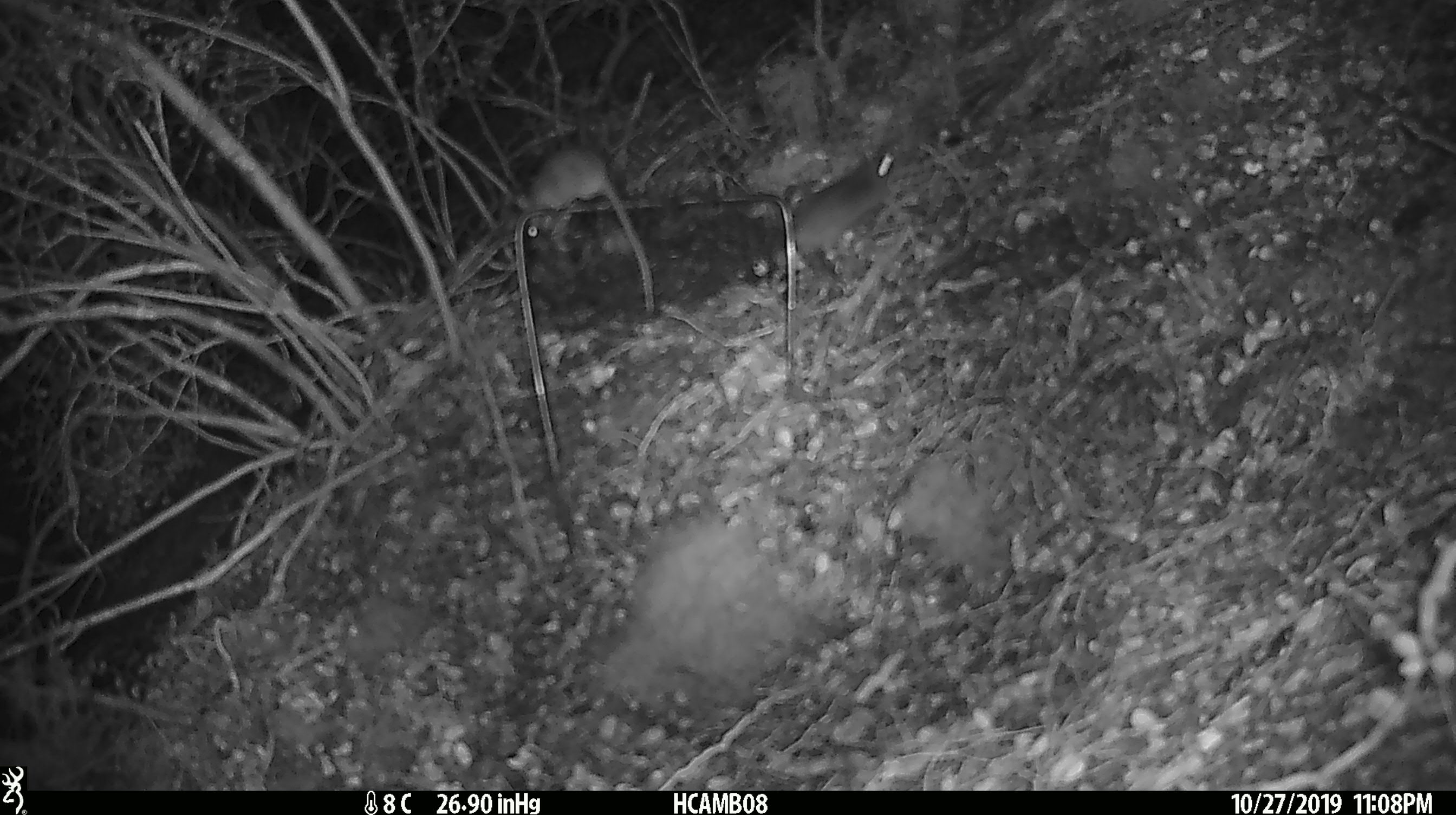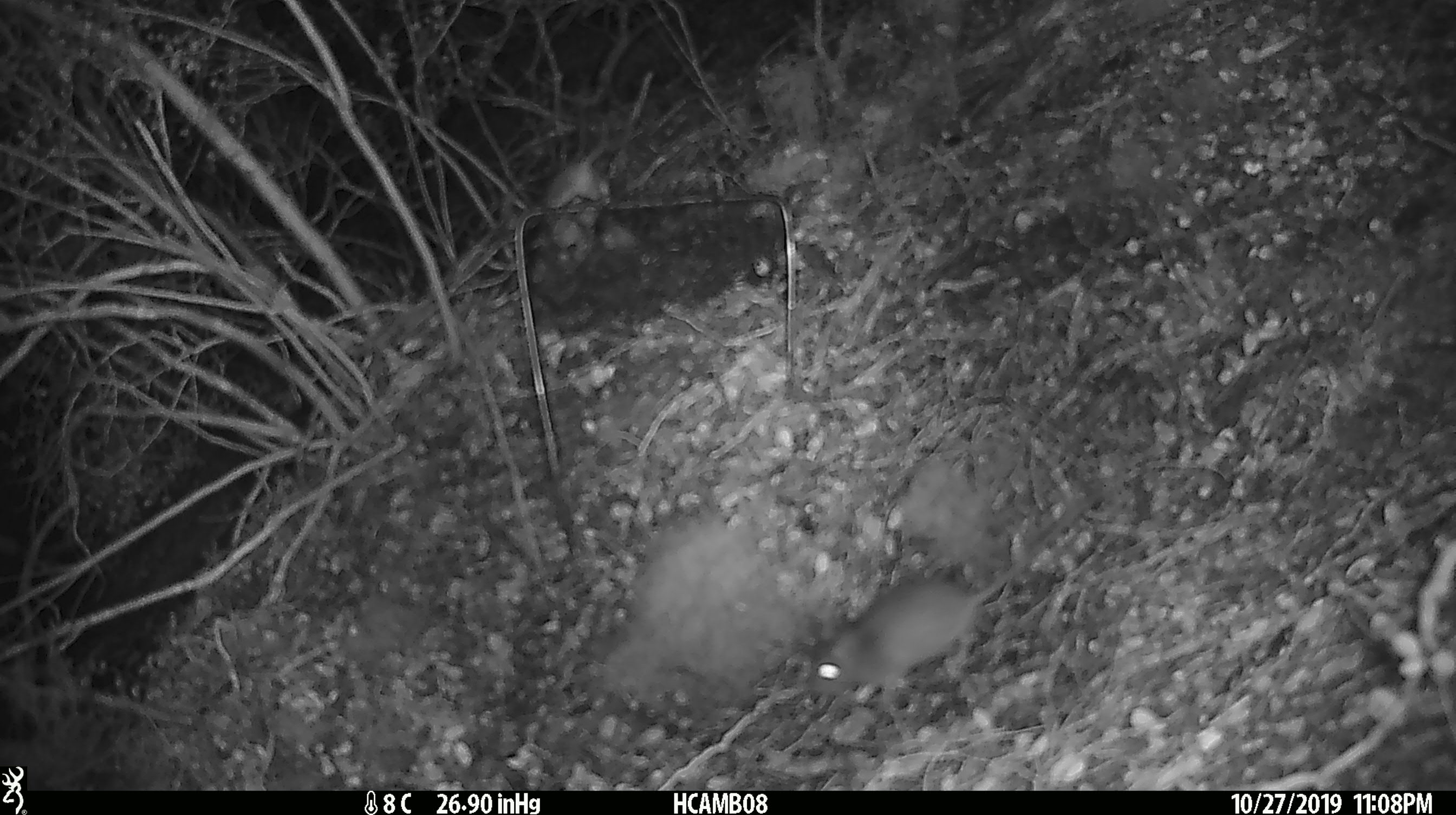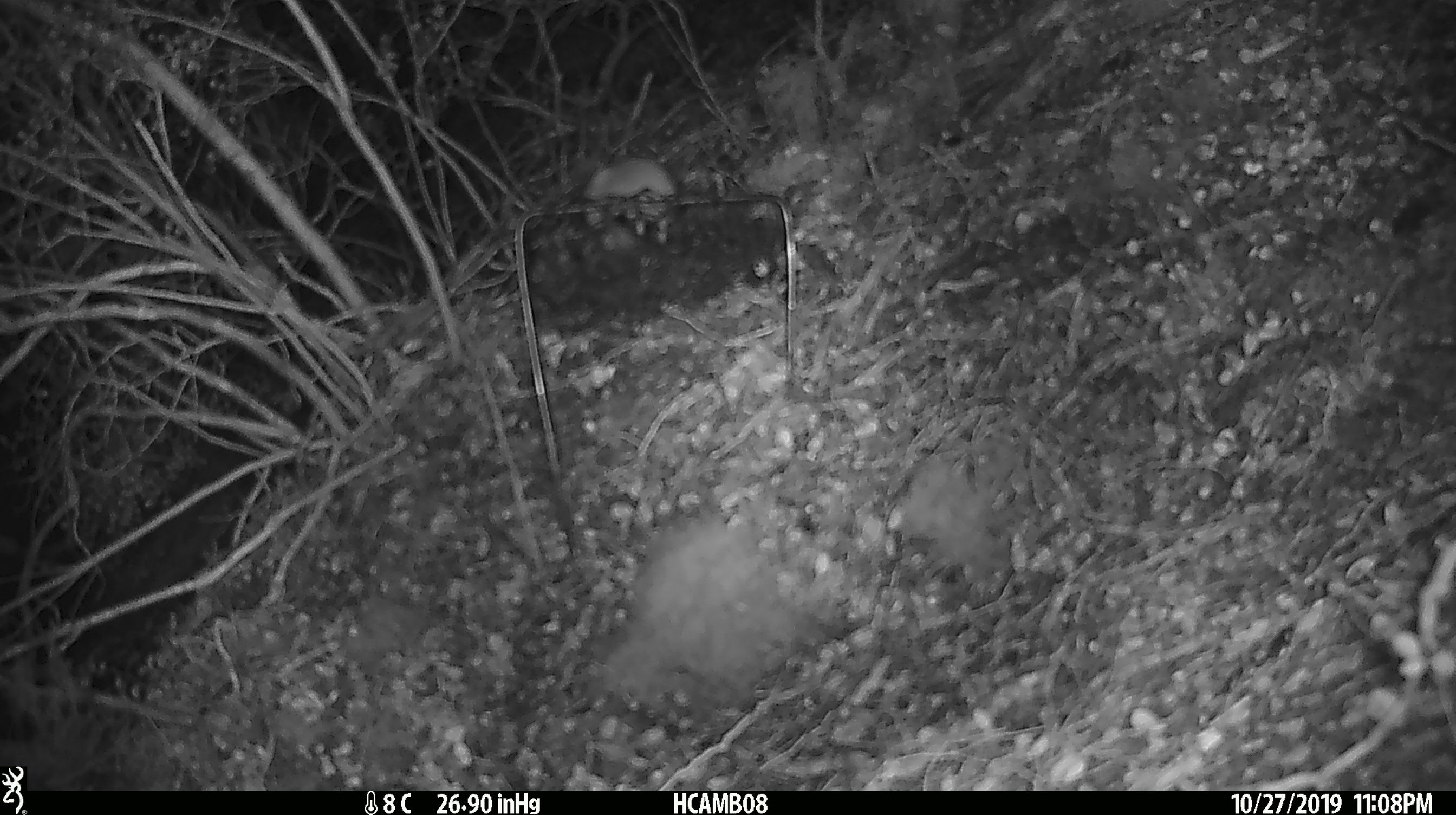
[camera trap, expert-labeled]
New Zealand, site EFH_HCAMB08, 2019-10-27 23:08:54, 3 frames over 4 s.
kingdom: Animalia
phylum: Chordata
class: Mammalia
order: Rodentia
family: Muridae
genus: Mus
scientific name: Mus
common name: mouse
Mouse (Mus).